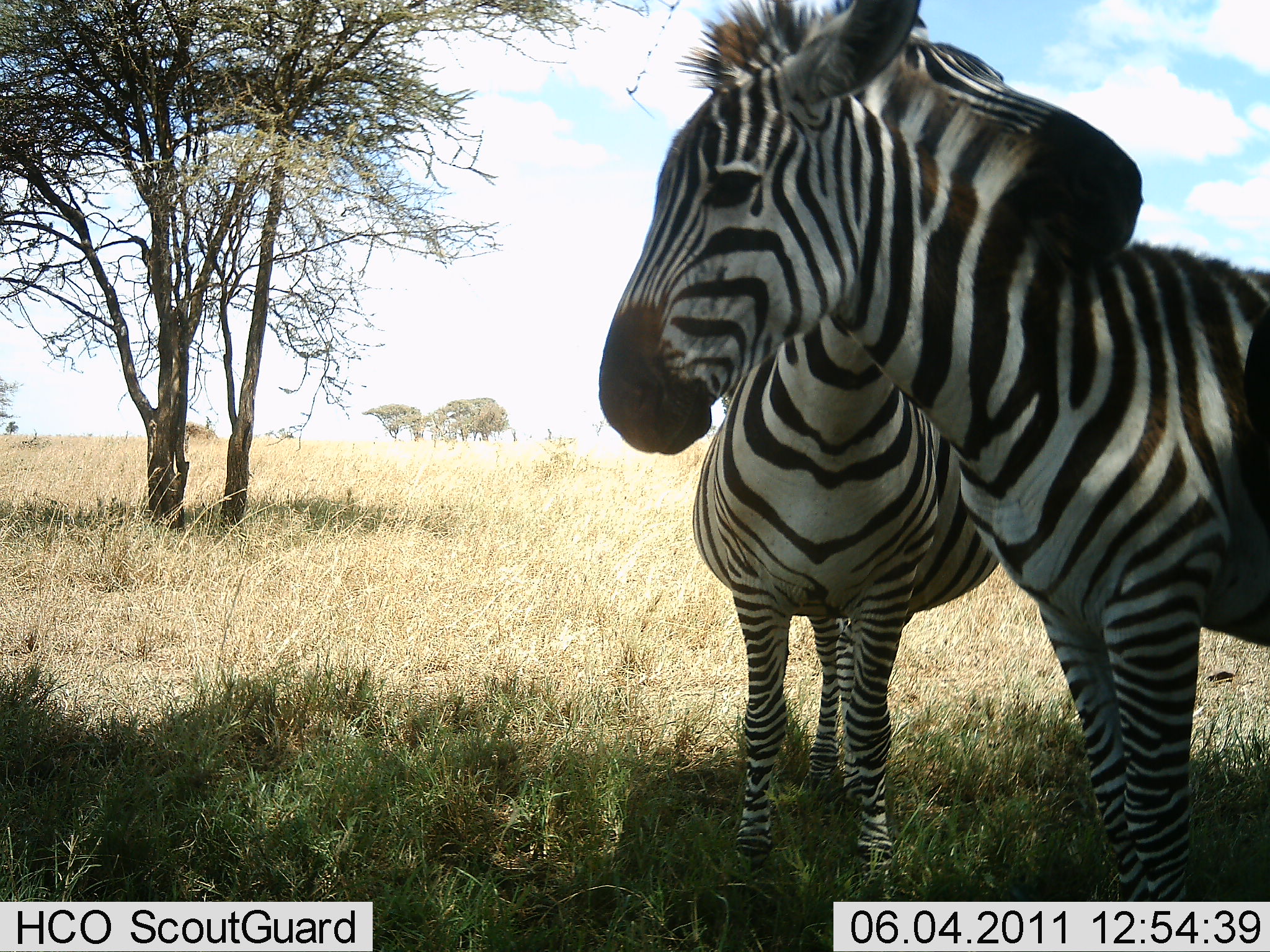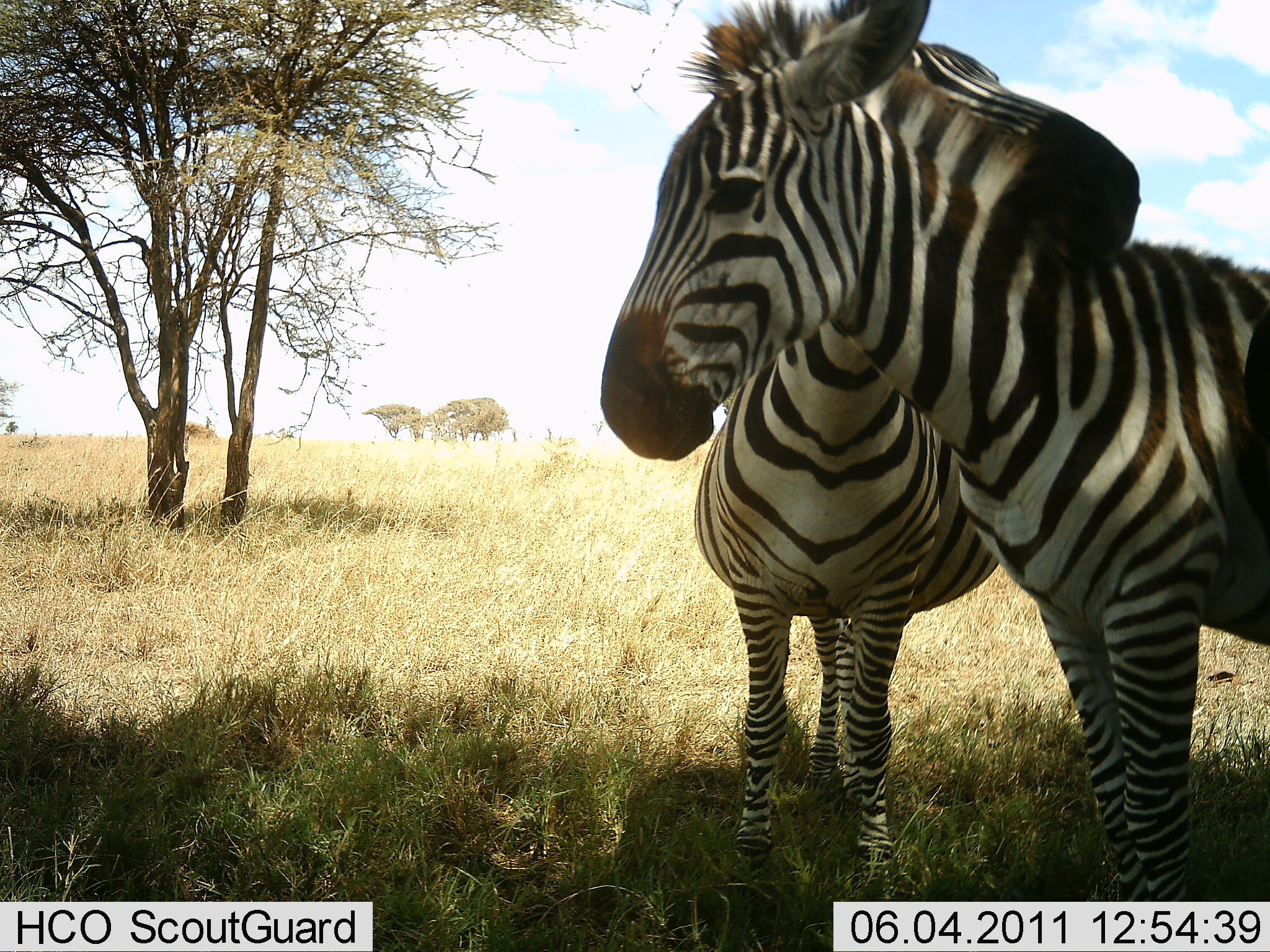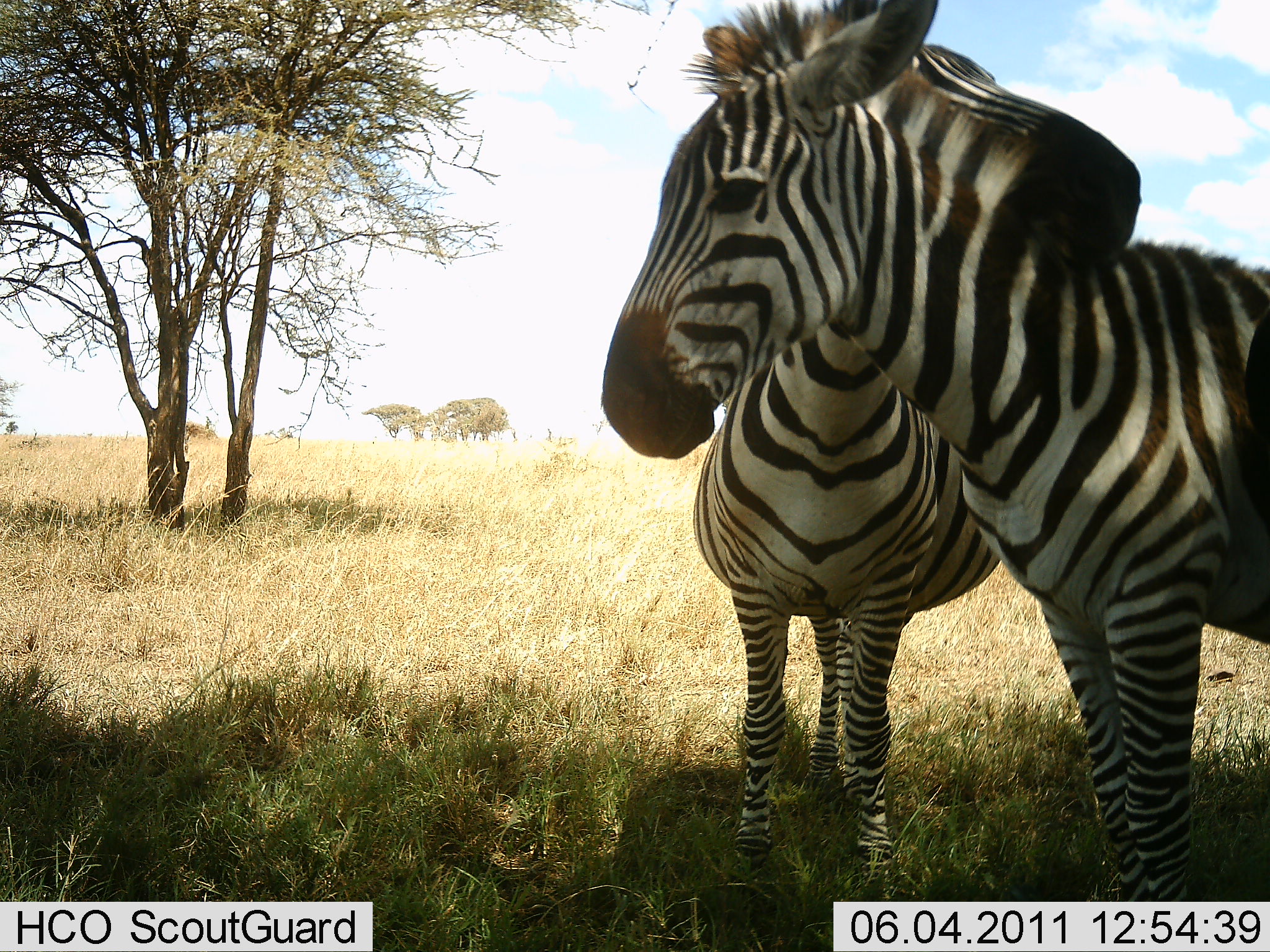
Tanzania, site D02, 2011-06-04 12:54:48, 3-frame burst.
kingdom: Animalia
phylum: Chordata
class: Mammalia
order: Perissodactyla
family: Equidae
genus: Equus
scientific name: Equus quagga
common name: plains zebra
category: zebra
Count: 2.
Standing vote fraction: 54%.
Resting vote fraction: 8%.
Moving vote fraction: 0%.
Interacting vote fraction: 77%.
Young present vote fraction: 0%.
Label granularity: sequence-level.